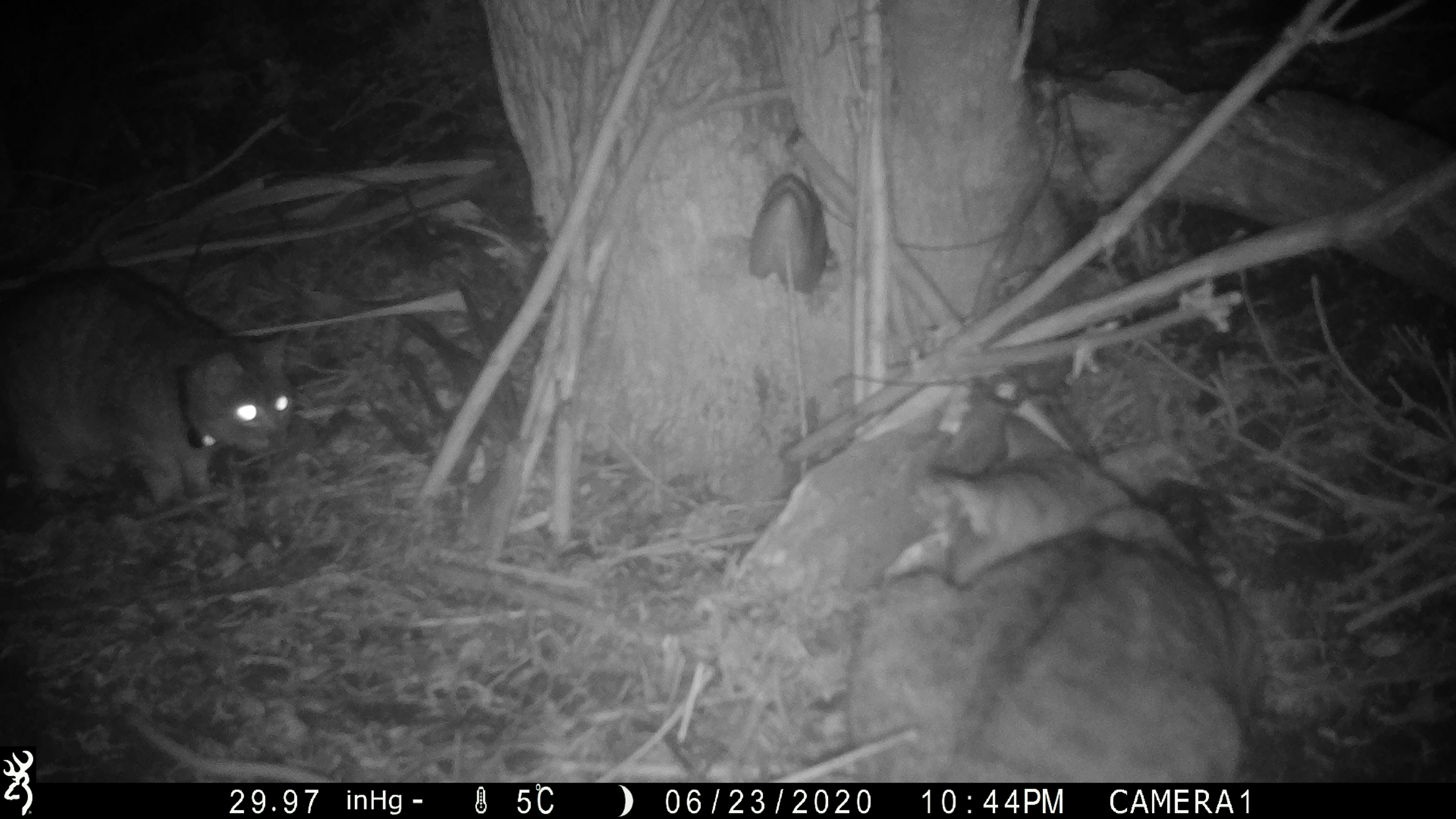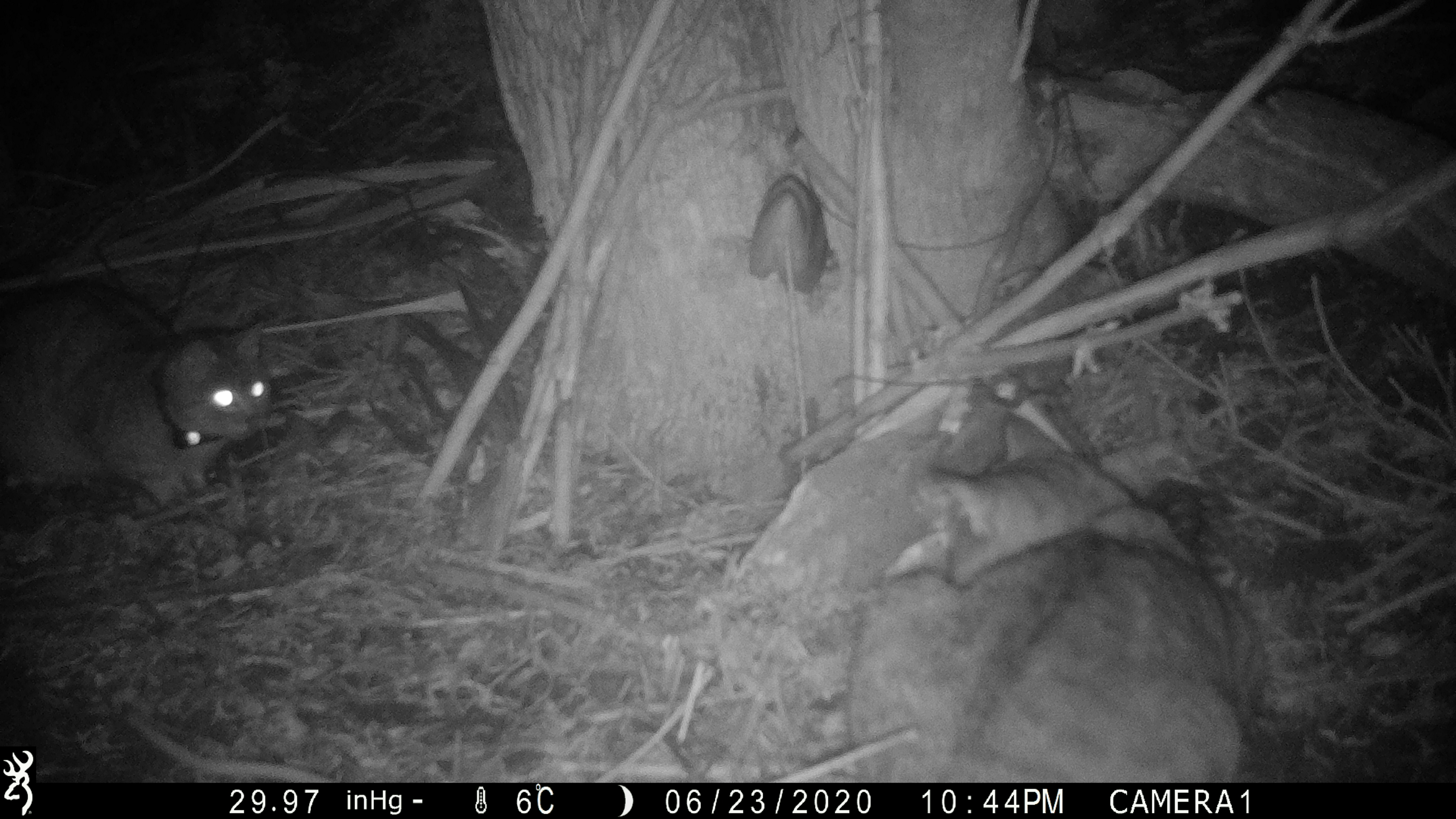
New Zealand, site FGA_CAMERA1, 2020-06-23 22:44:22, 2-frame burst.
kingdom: Animalia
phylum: Chordata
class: Mammalia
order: Carnivora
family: Felidae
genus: Felis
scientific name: Felis catus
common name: domestic cat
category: cat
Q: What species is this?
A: Cat (domestic cat) (Felis catus).